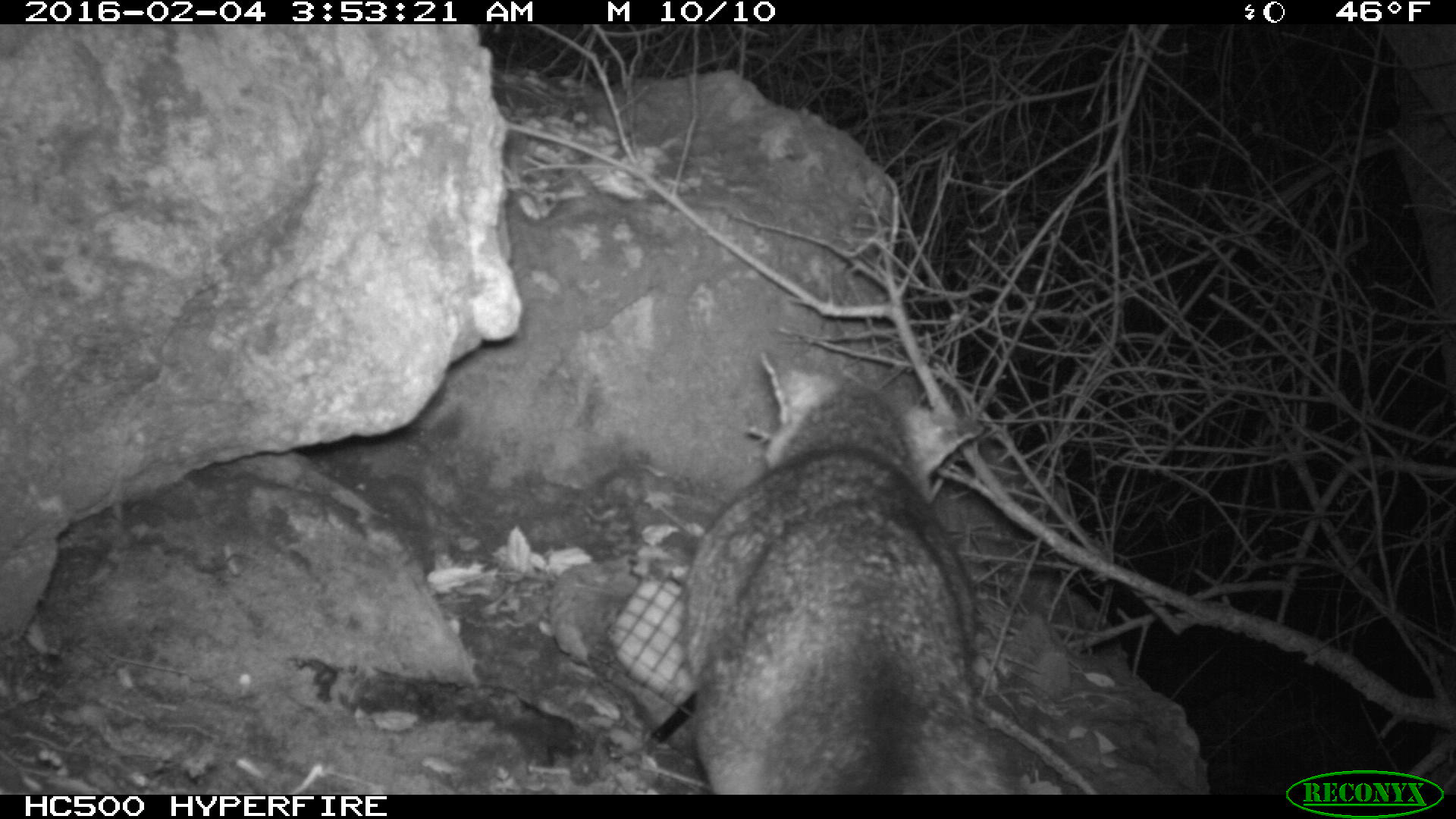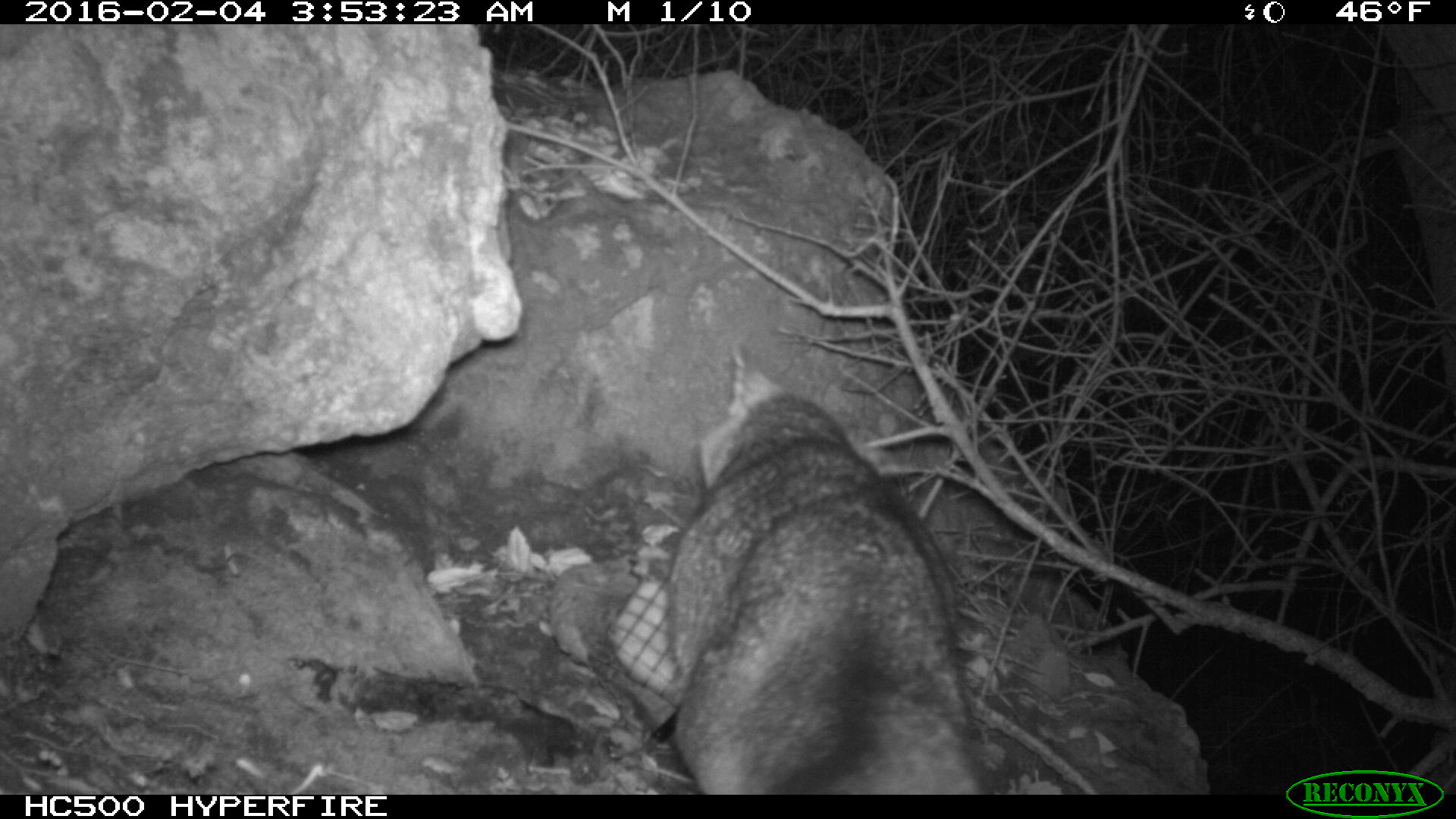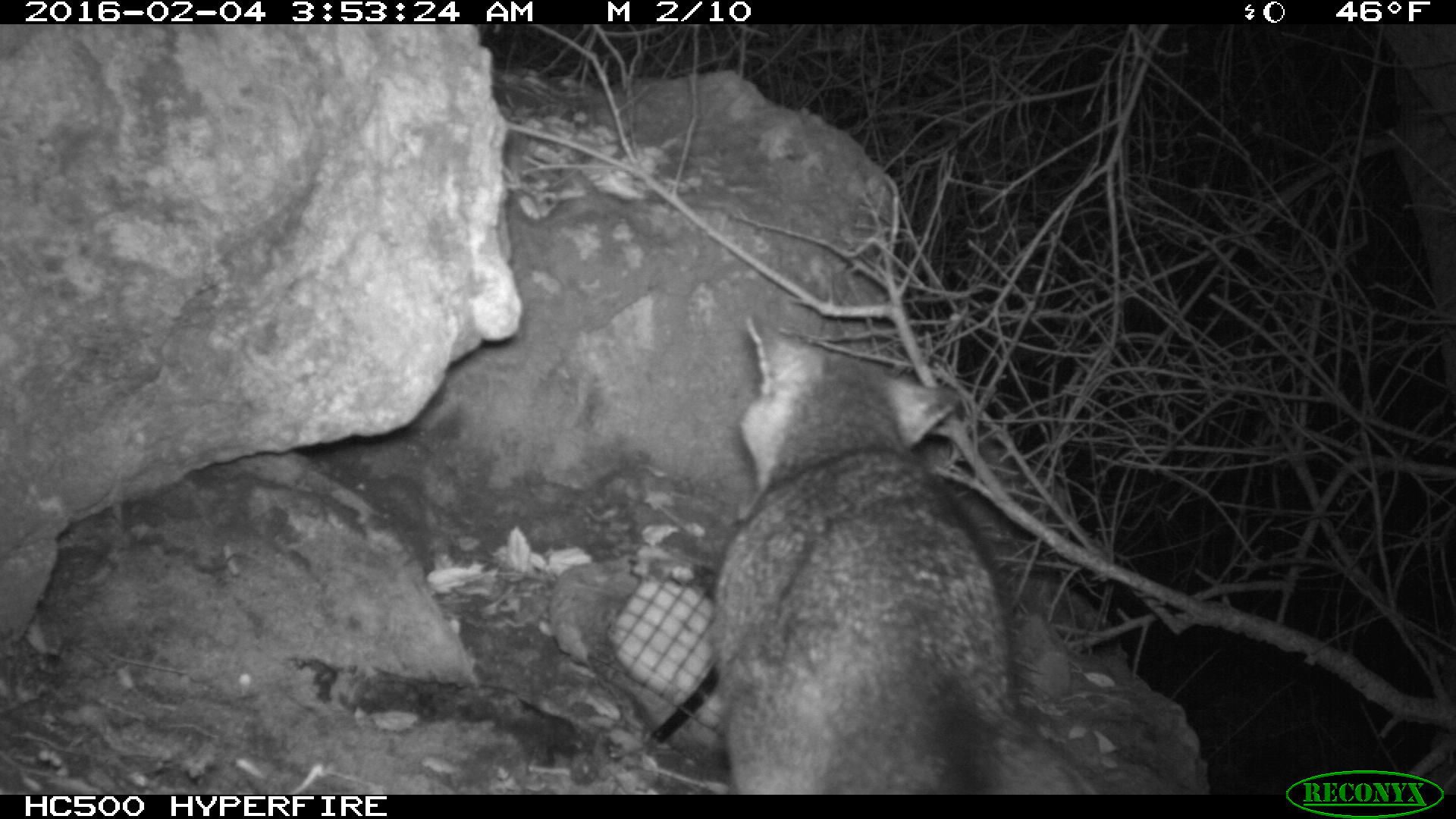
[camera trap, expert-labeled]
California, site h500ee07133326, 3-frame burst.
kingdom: Animalia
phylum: Chordata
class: Mammalia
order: Carnivora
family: Canidae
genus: Urocyon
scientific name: Urocyon littoralis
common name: island fox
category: fox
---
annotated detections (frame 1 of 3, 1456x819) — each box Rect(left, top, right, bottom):
fox: Rect(680, 347, 1015, 794)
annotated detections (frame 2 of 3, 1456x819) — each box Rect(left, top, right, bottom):
fox: Rect(667, 347, 989, 795)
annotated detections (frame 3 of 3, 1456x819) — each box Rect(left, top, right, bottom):
fox: Rect(713, 314, 1101, 794)